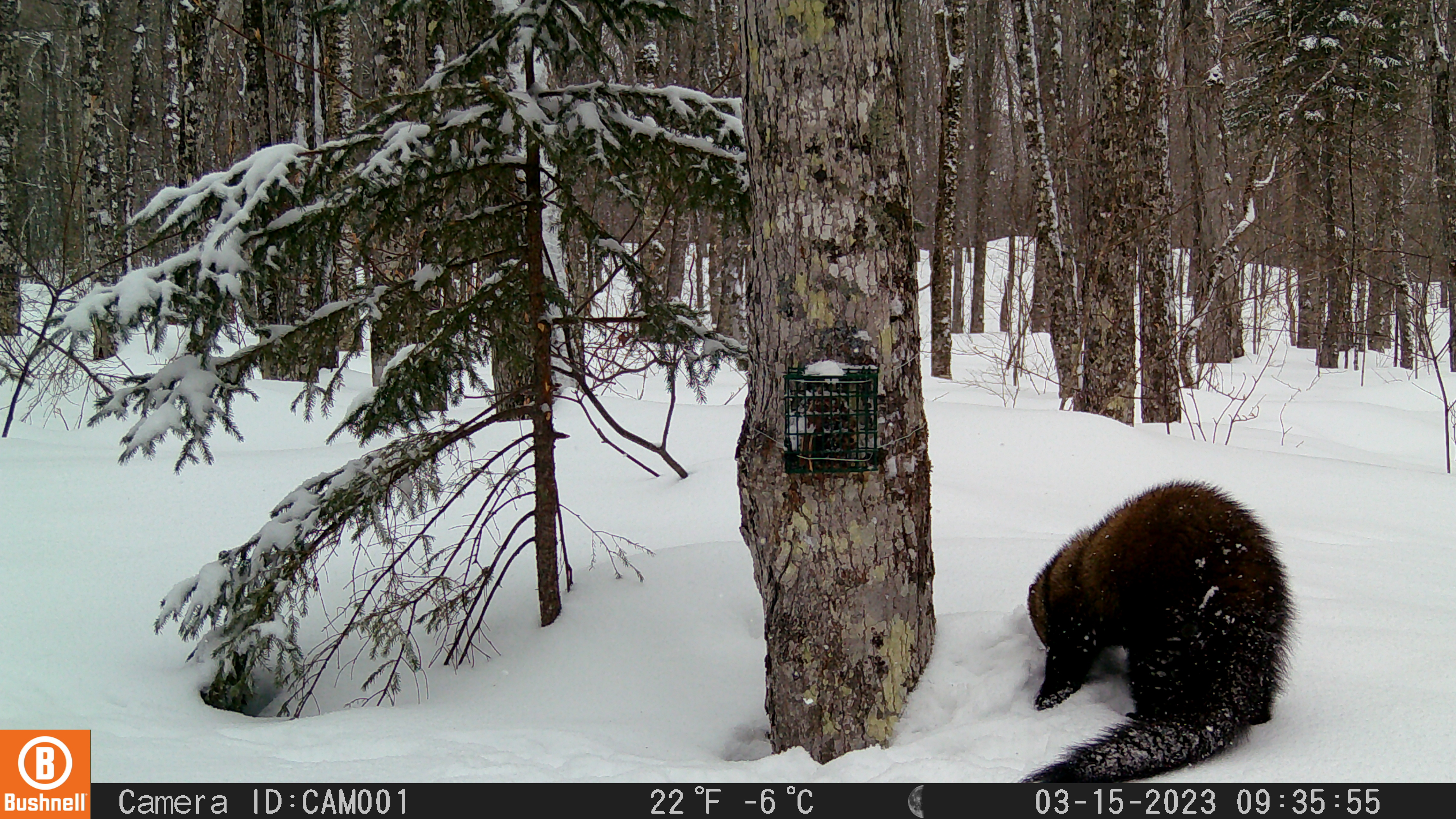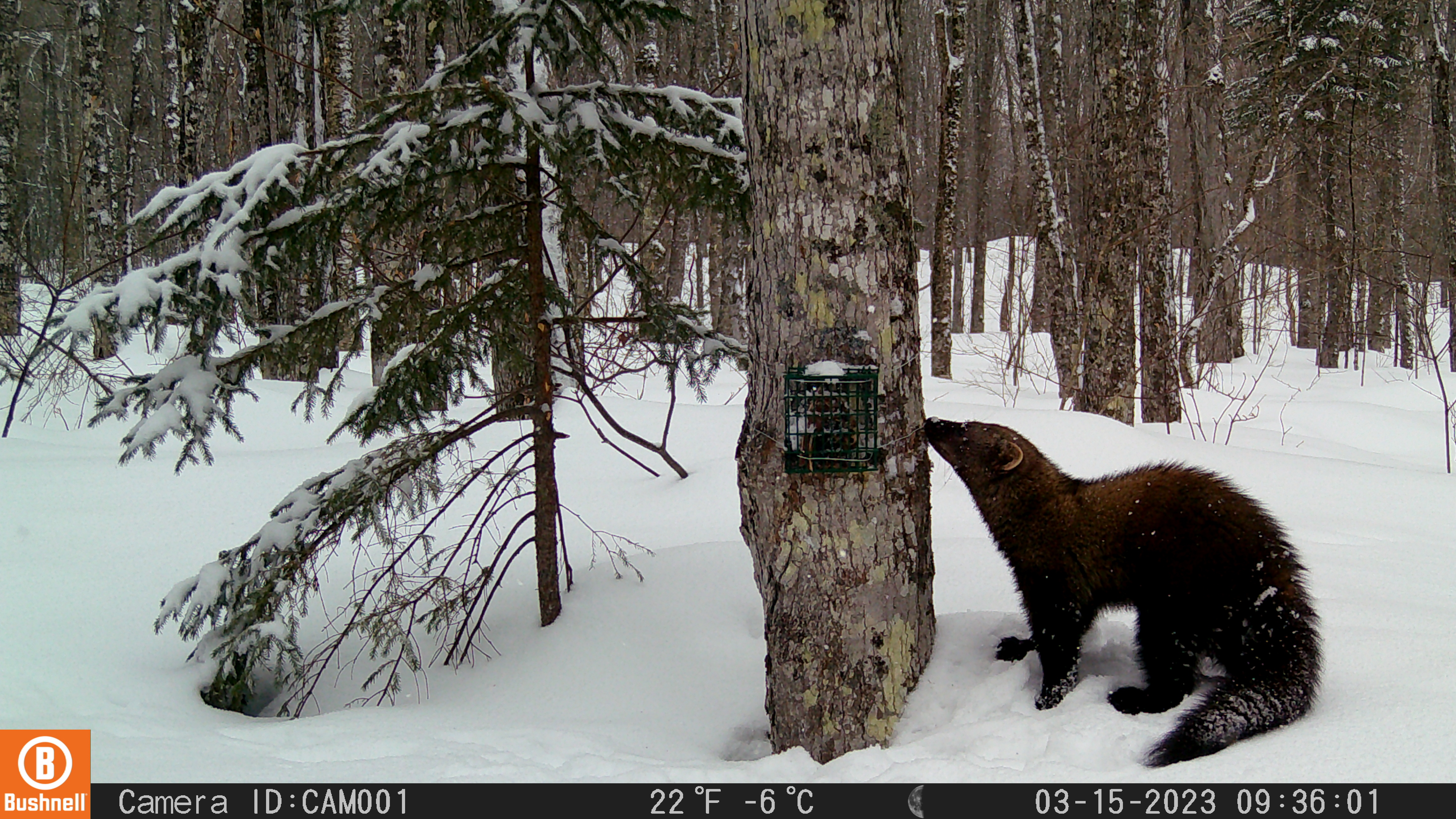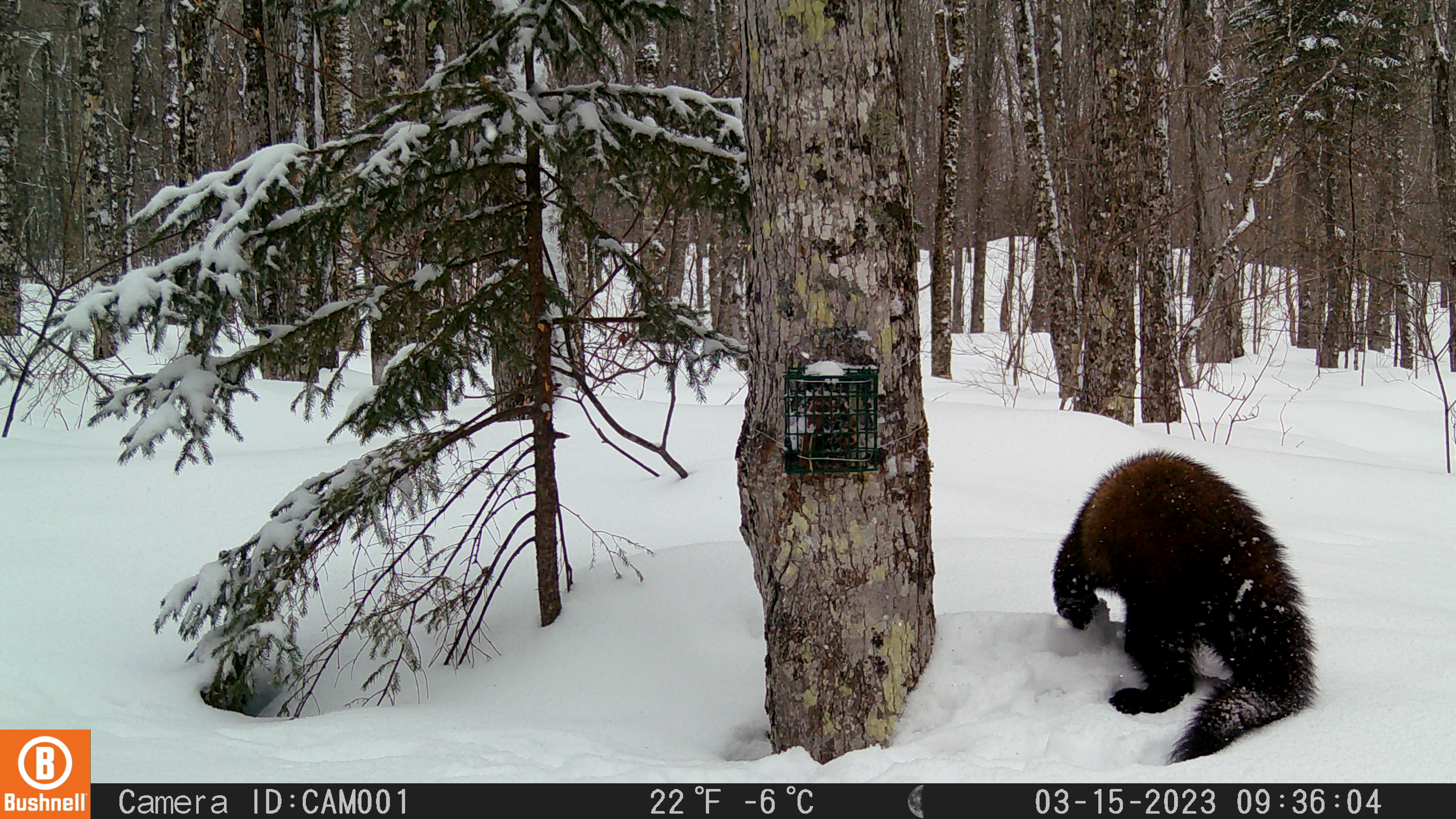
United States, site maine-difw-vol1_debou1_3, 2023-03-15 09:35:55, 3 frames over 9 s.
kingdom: Animalia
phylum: Chordata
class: Mammalia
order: Carnivora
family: Mustelidae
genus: Pekania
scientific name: Pekania pennanti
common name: fisher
Fisher (Pekania pennanti).